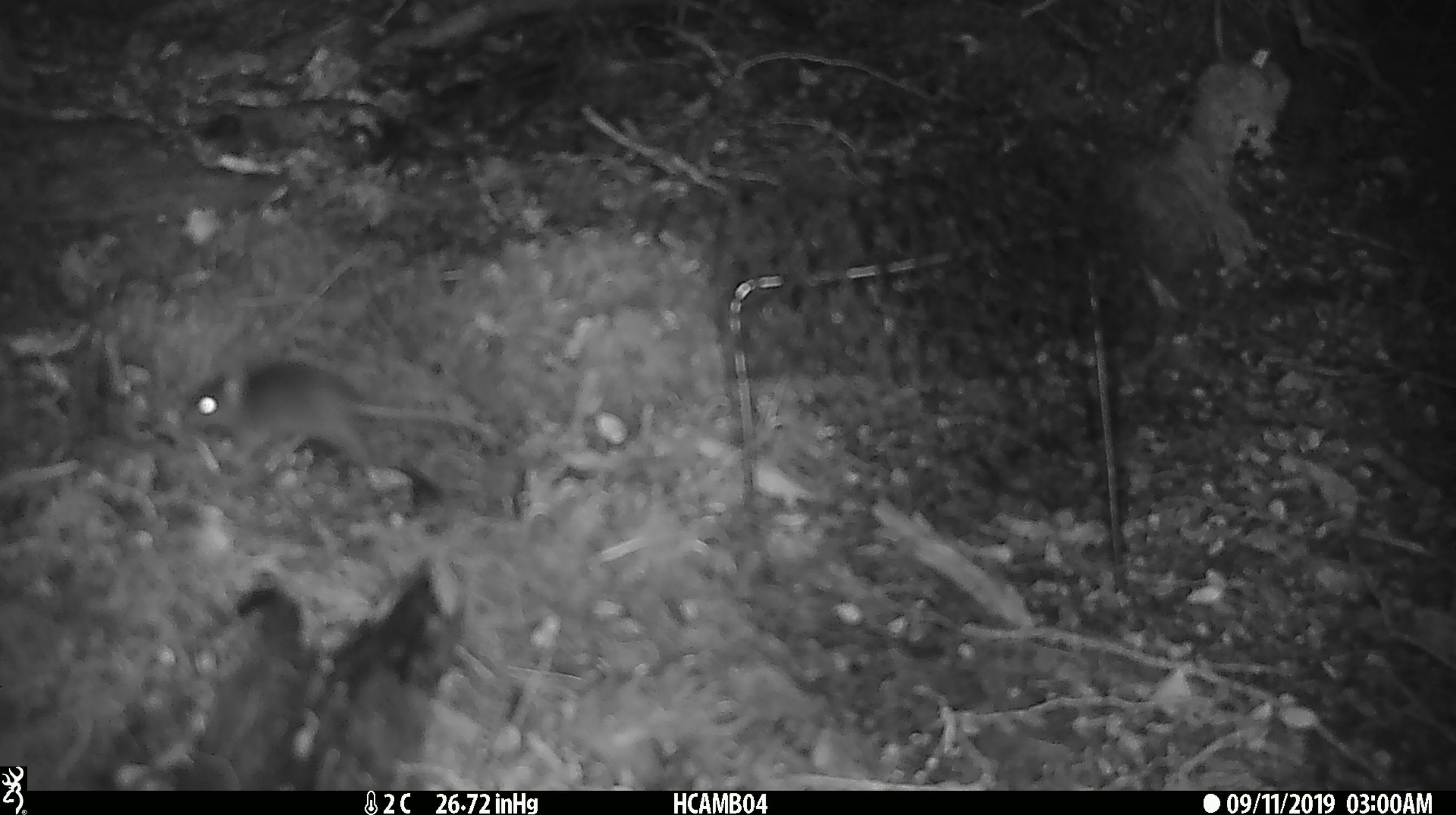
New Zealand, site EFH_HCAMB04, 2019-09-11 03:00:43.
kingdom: Animalia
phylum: Chordata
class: Mammalia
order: Rodentia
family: Muridae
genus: Mus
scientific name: Mus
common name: mouse